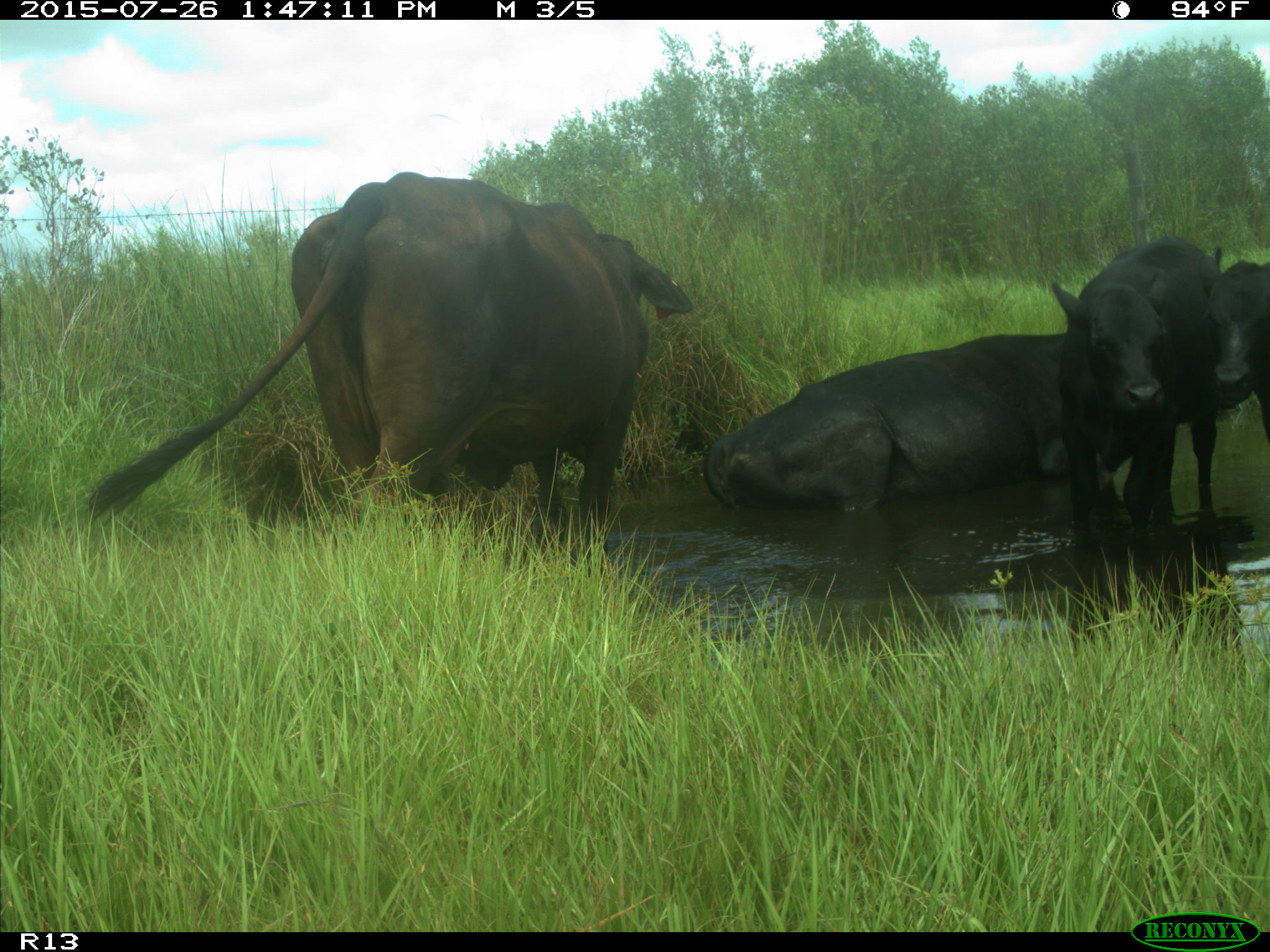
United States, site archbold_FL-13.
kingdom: Animalia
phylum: Chordata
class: Mammalia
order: Artiodactyla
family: Bovidae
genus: Bos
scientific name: Bos taurus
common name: domestic cow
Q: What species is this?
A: Bos taurus (domestic cow).